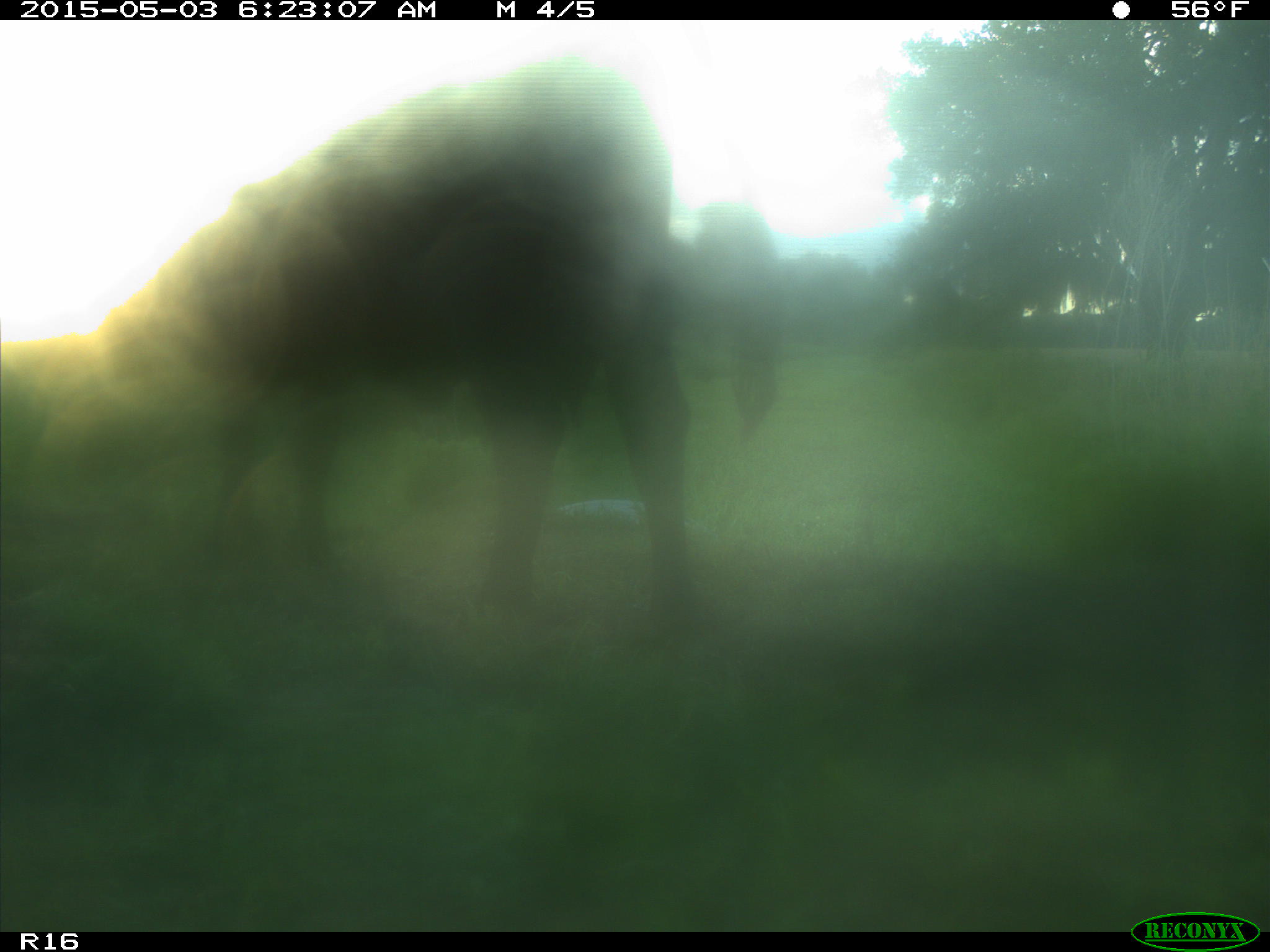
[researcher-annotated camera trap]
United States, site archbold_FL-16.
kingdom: Animalia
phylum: Chordata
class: Mammalia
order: Artiodactyla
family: Bovidae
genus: Bos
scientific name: Bos taurus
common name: domestic cow